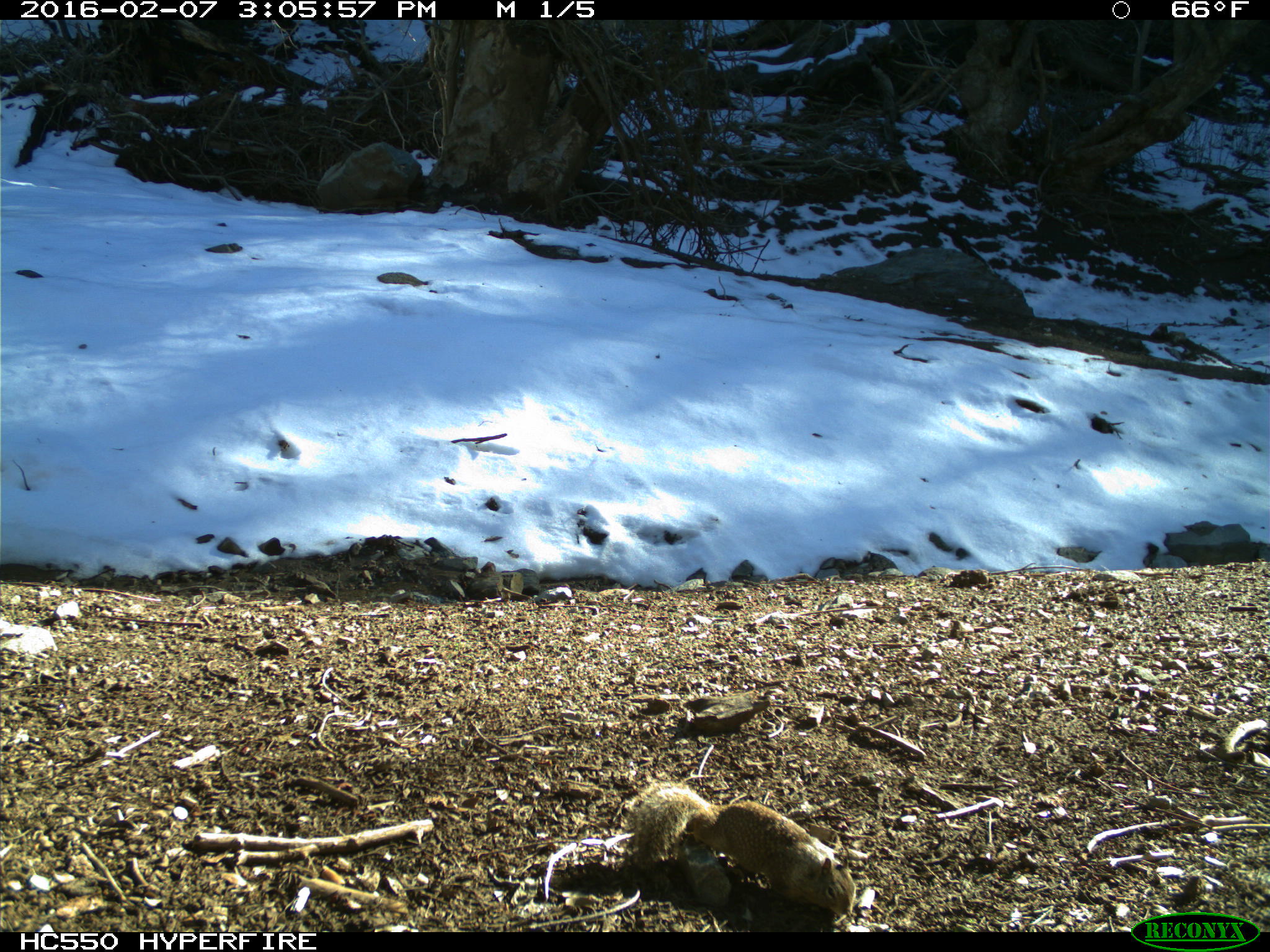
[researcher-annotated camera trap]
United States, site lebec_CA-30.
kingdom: Animalia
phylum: Chordata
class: Mammalia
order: Rodentia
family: Sciuridae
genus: Otospermophilus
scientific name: Otospermophilus beecheyi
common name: california ground squirrel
Otospermophilus beecheyi (california ground squirrel).